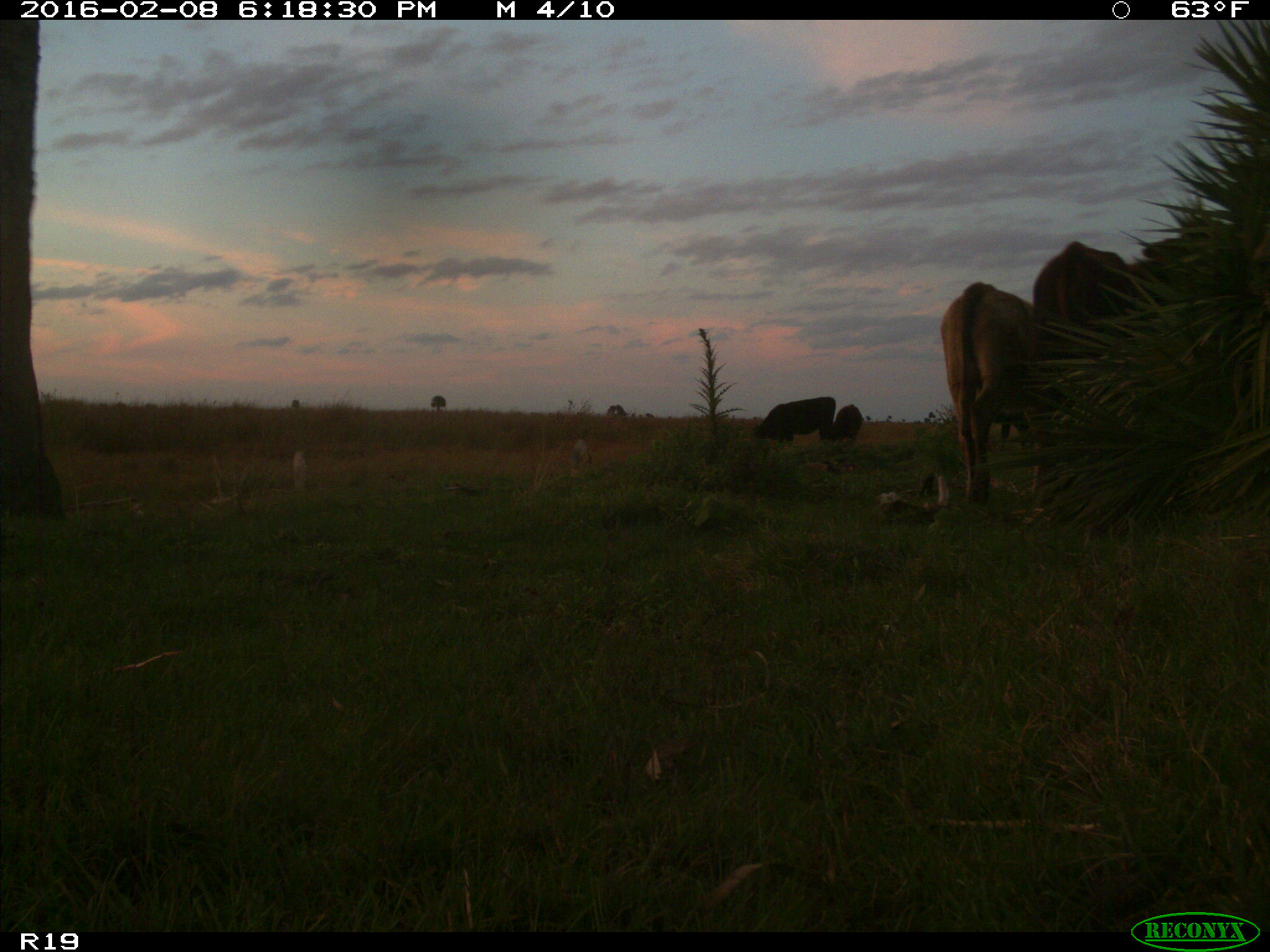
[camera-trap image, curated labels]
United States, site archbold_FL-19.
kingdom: Animalia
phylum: Chordata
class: Mammalia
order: Artiodactyla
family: Bovidae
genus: Bos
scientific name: Bos taurus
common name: domestic cow